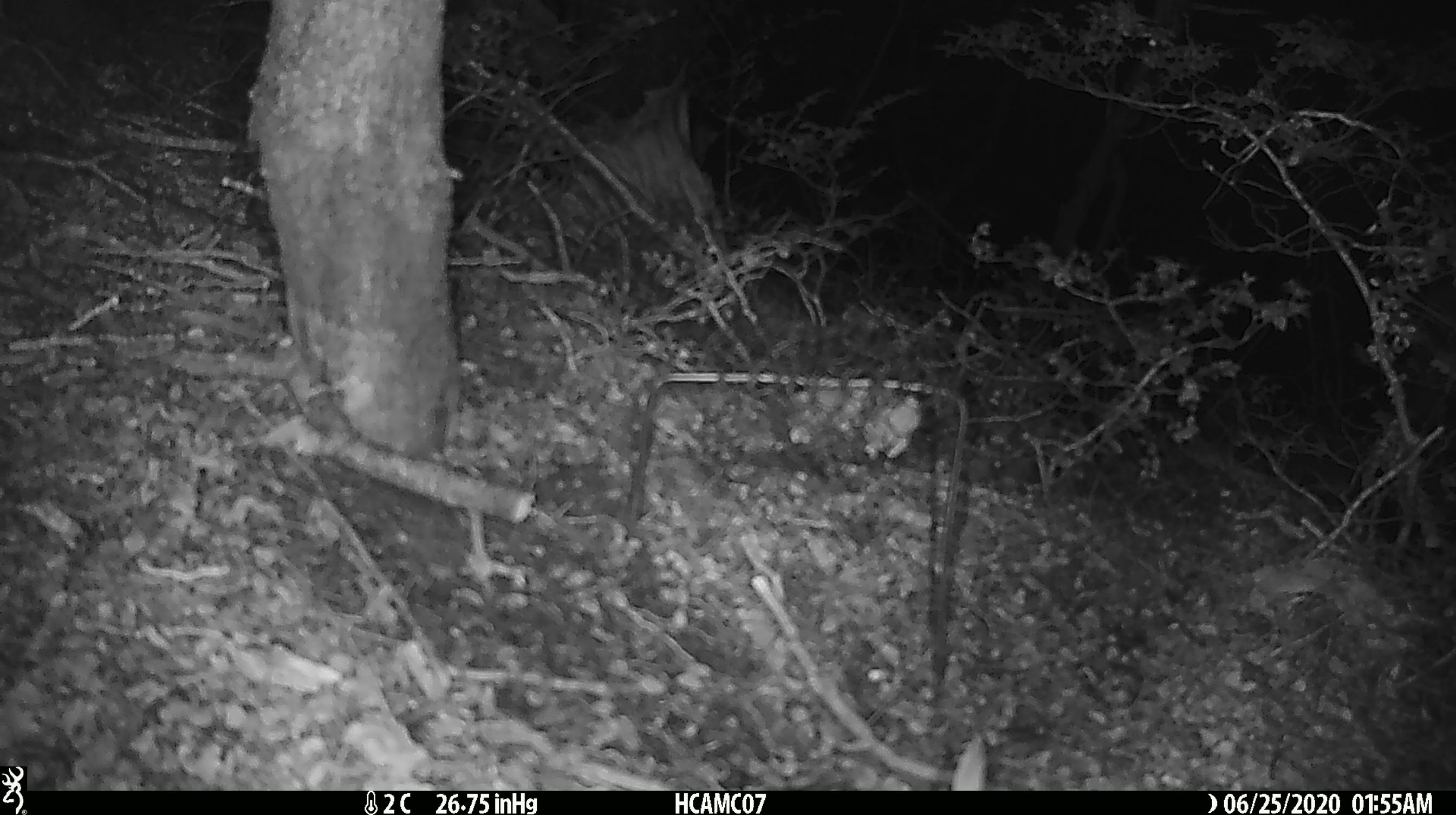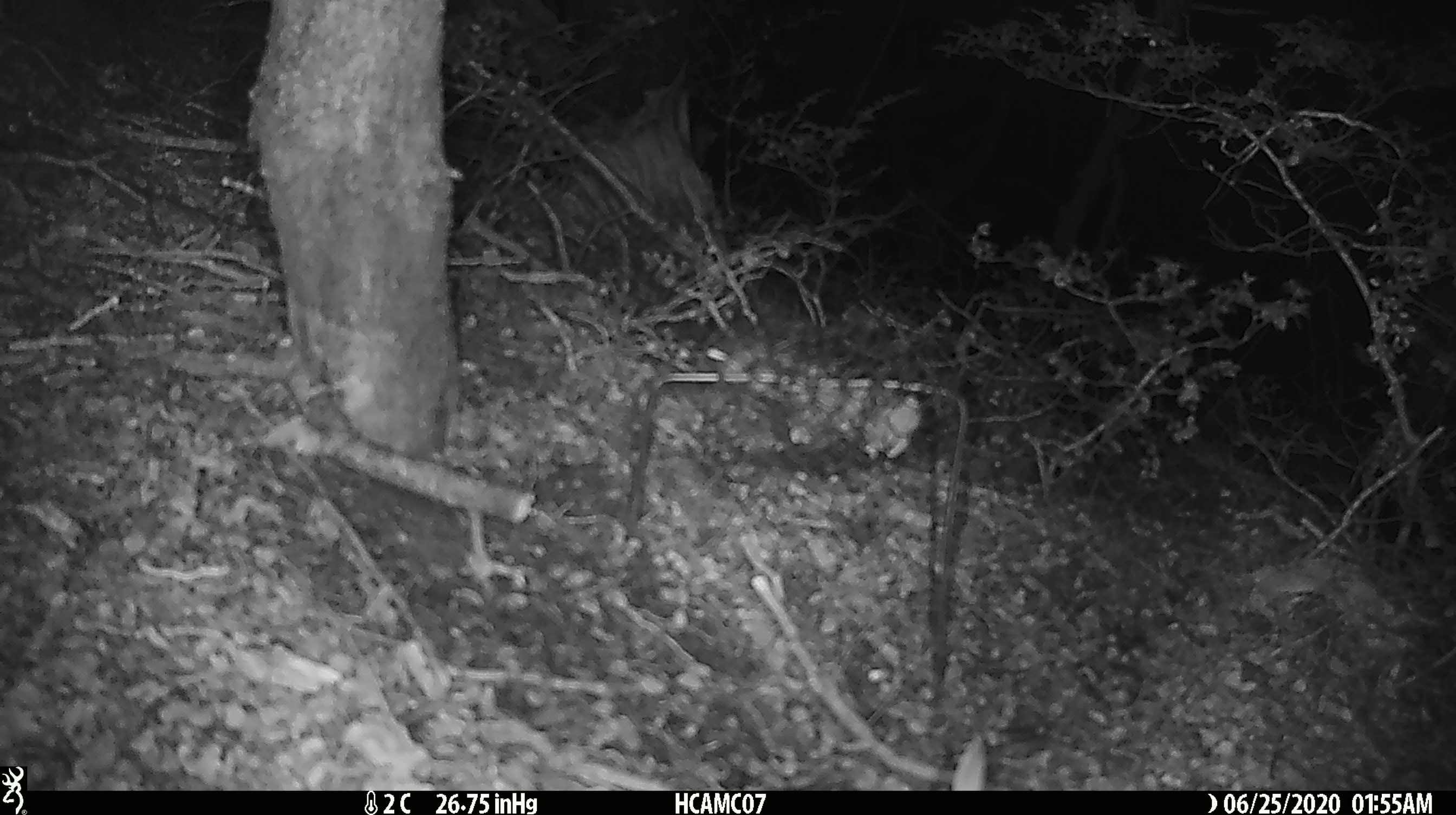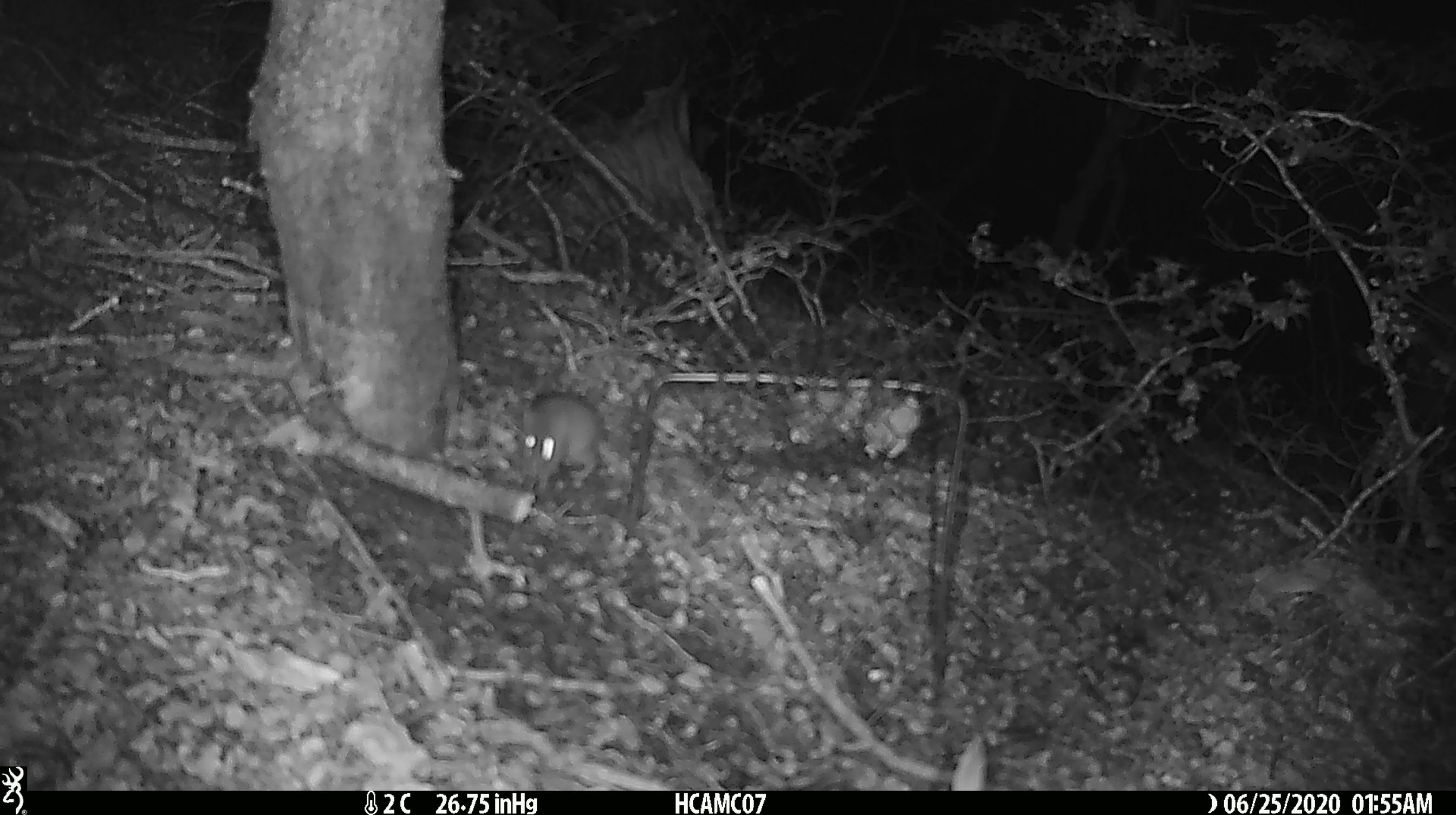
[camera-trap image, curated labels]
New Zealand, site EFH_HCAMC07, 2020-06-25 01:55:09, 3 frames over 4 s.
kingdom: Animalia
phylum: Chordata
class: Mammalia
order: Rodentia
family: Muridae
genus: Mus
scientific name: Mus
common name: mouse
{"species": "mouse (Mus)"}